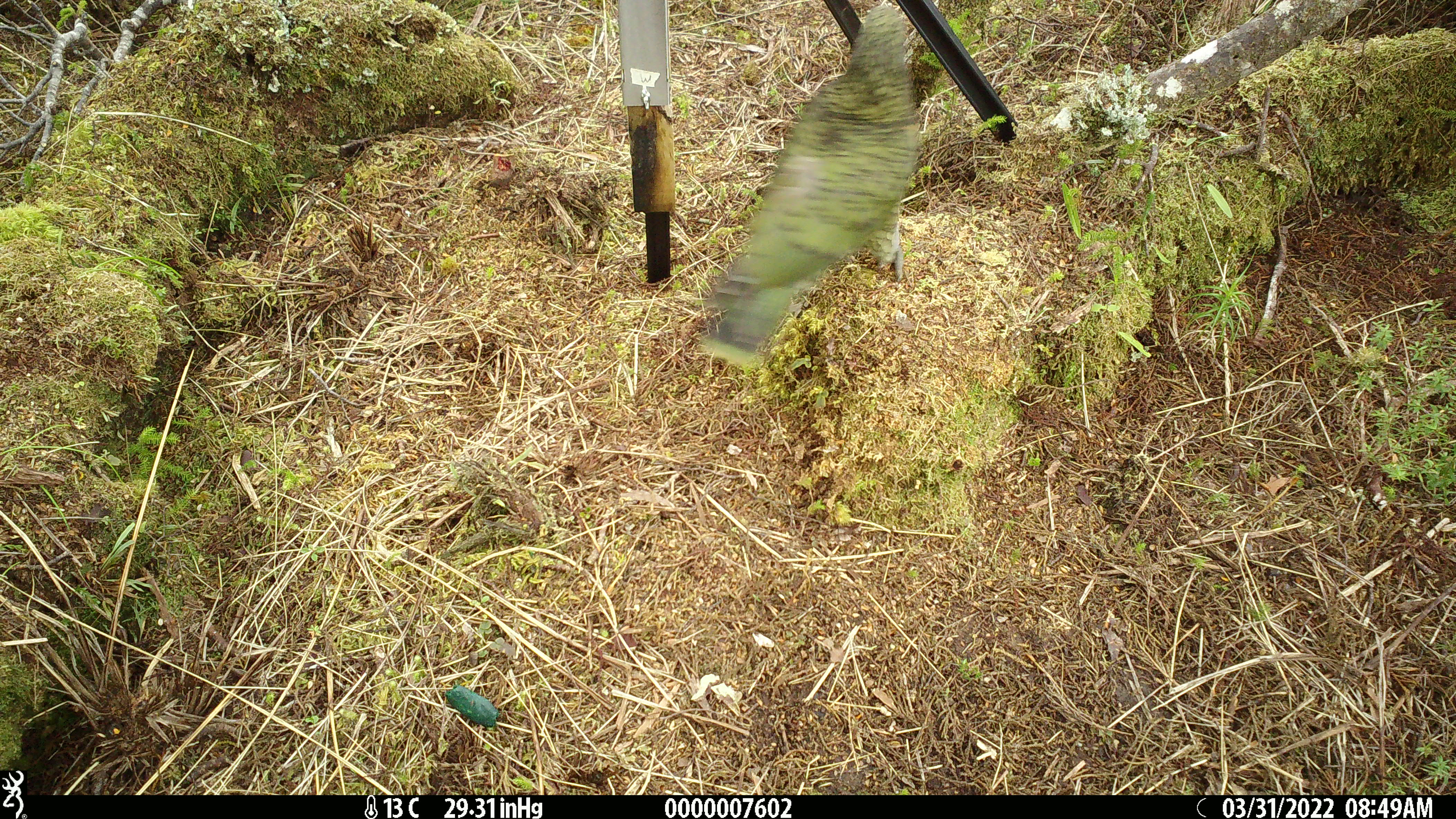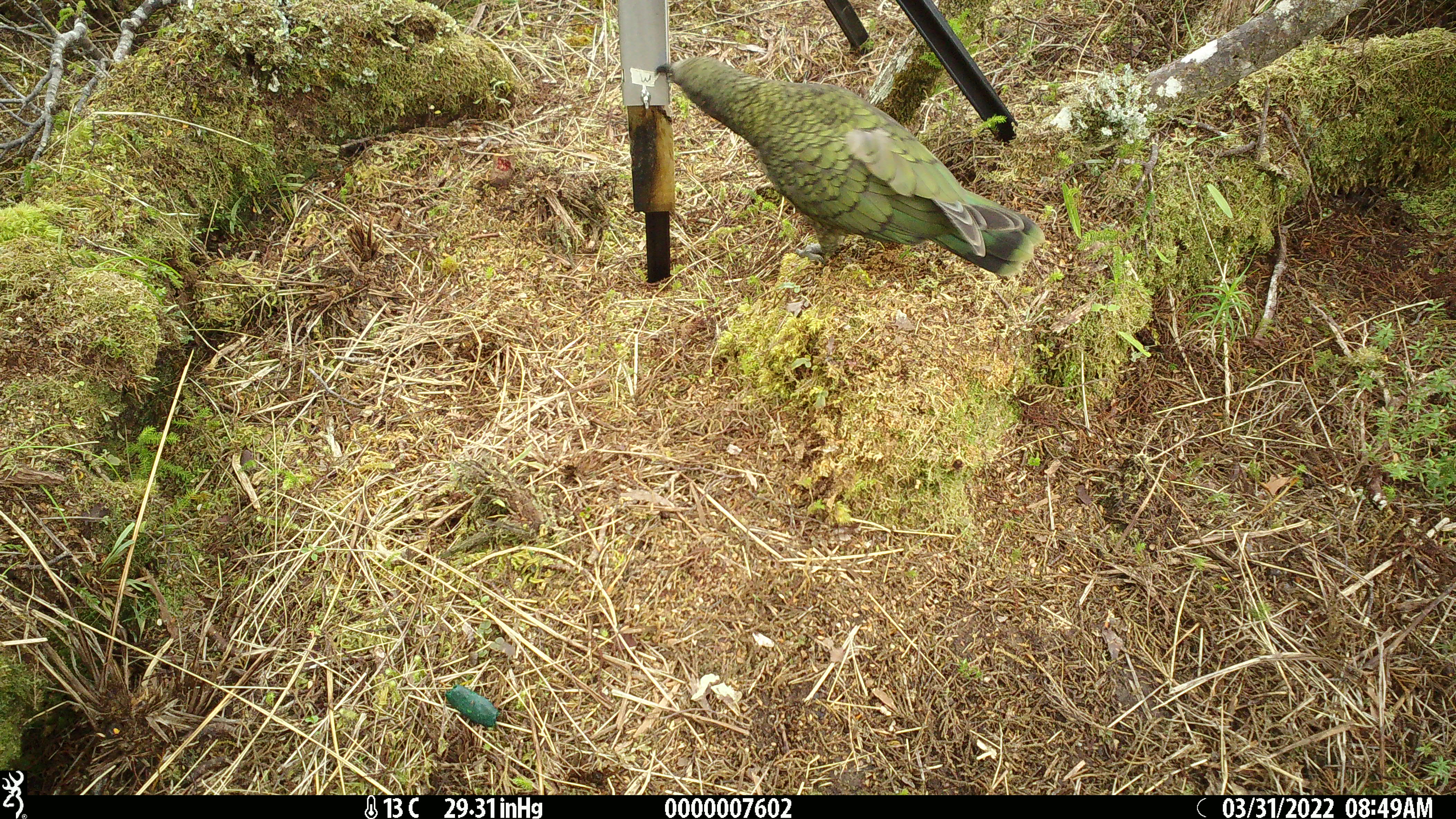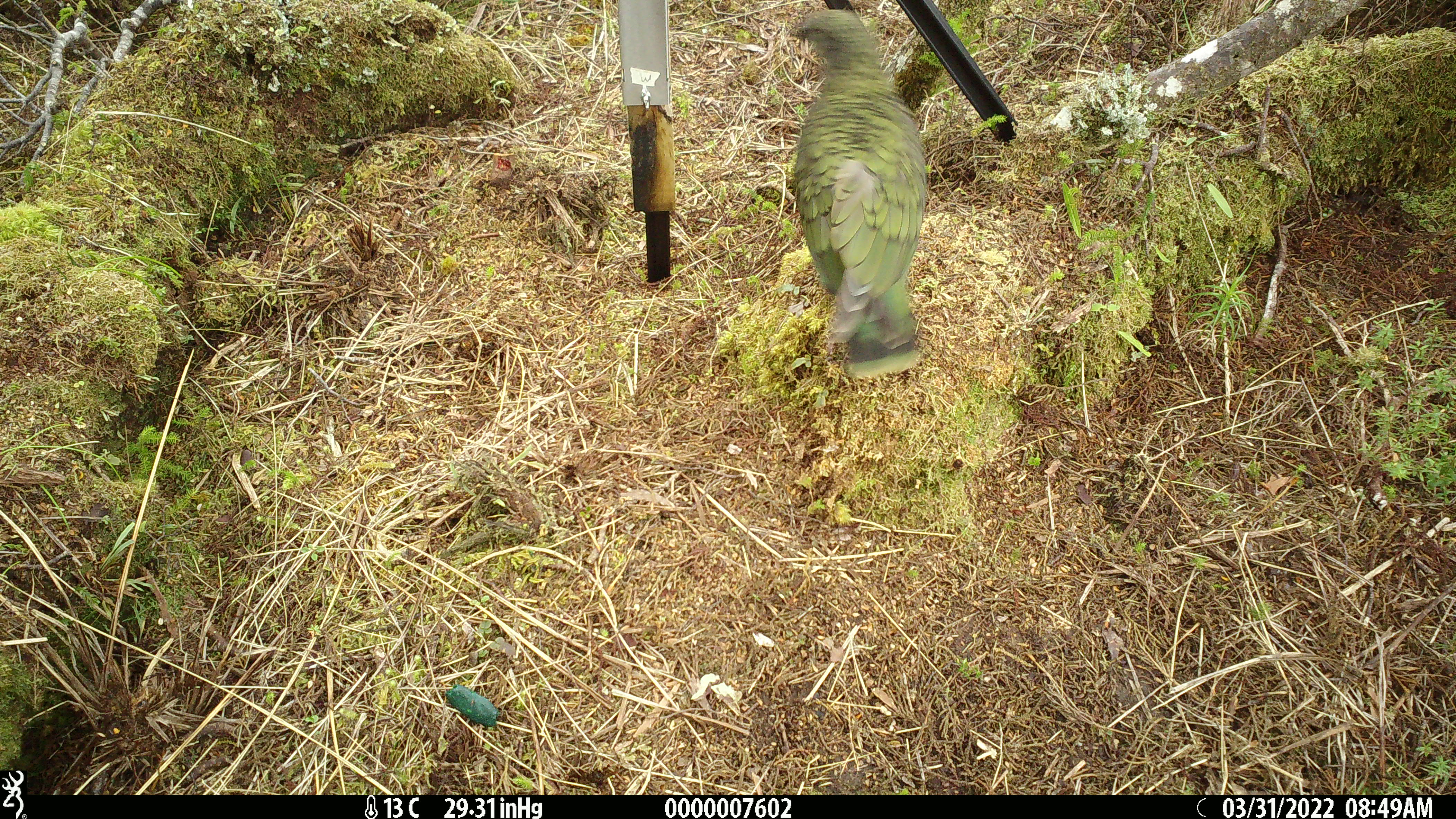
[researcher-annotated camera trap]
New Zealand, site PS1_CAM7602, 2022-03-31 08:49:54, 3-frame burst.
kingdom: Animalia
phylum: Chordata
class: Aves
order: Psittaciformes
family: Strigopidae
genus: Nestor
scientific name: Nestor notabilis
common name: kea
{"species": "kea (Nestor notabilis)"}